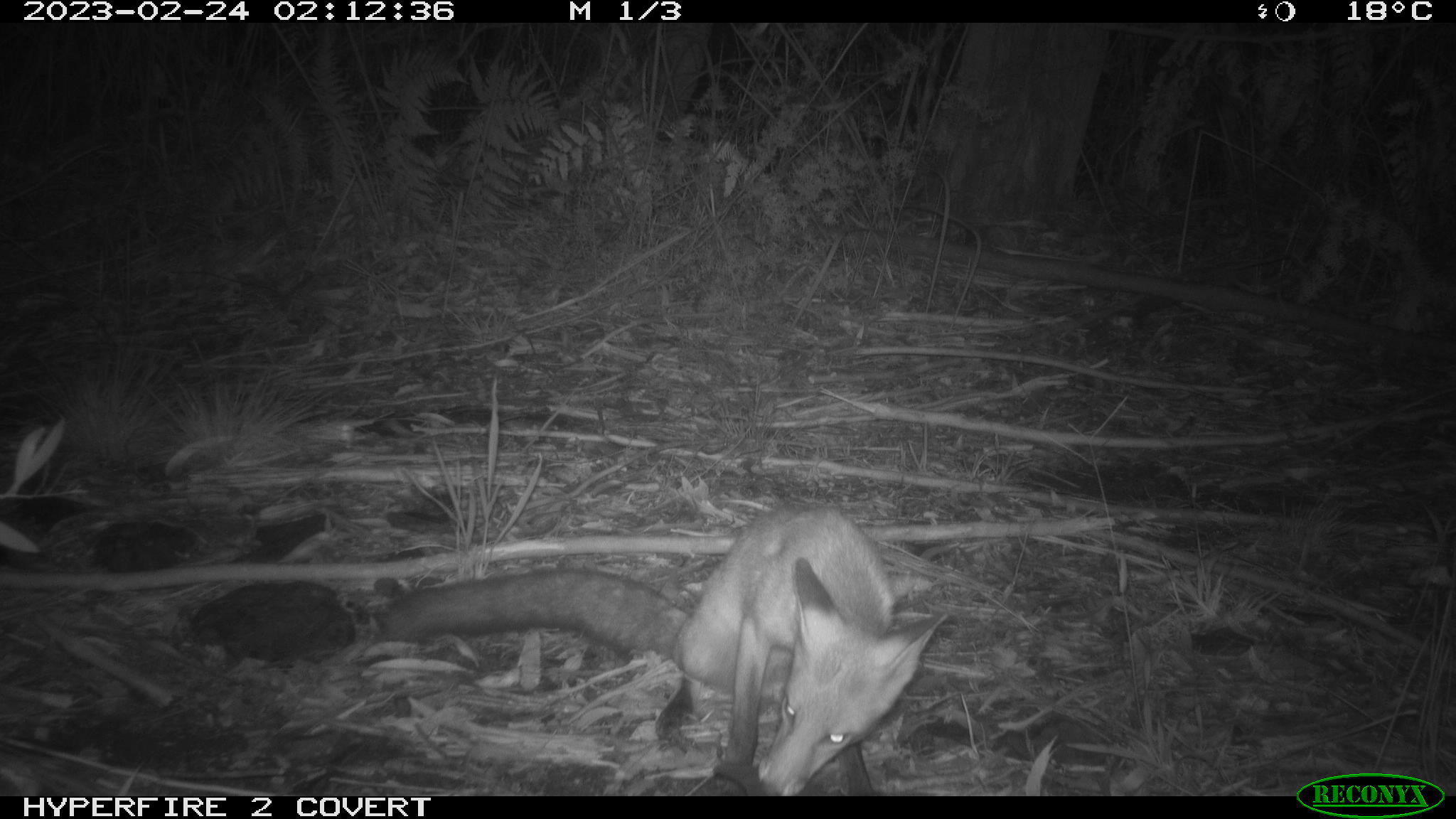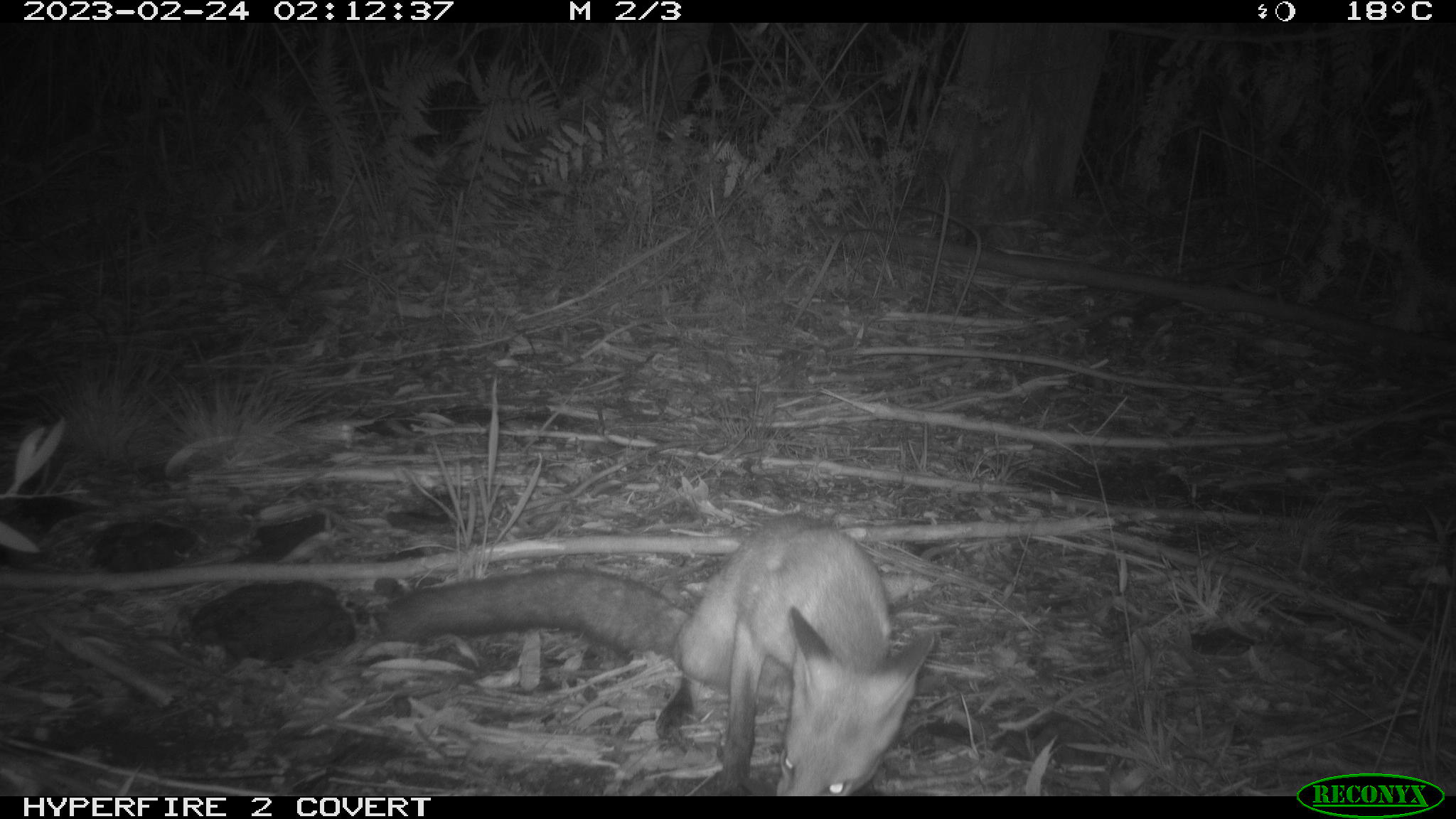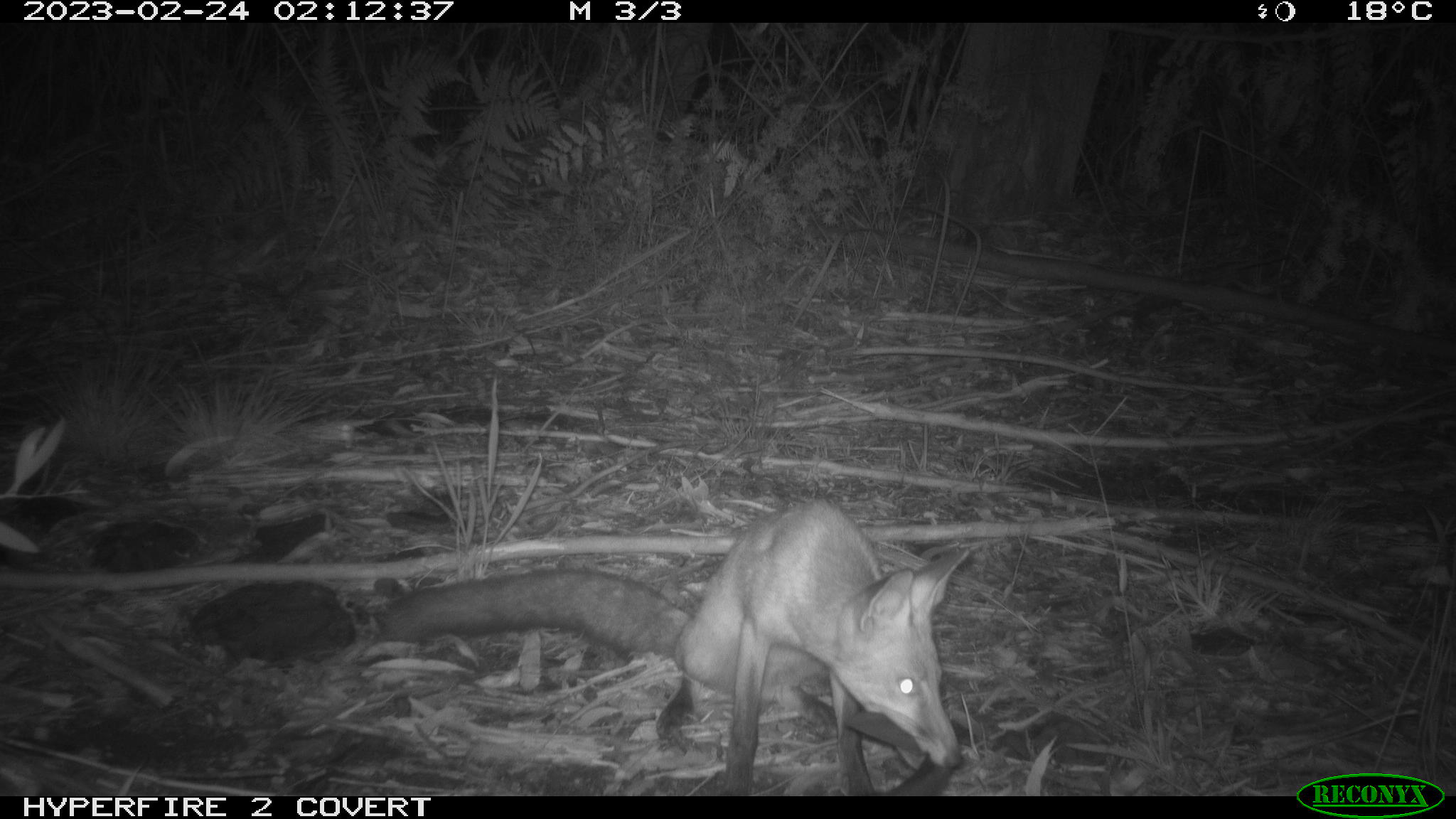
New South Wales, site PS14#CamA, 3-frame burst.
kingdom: Animalia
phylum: Chordata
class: Mammalia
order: Carnivora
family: Canidae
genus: Vulpes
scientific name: Vulpes vulpes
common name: red fox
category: fox